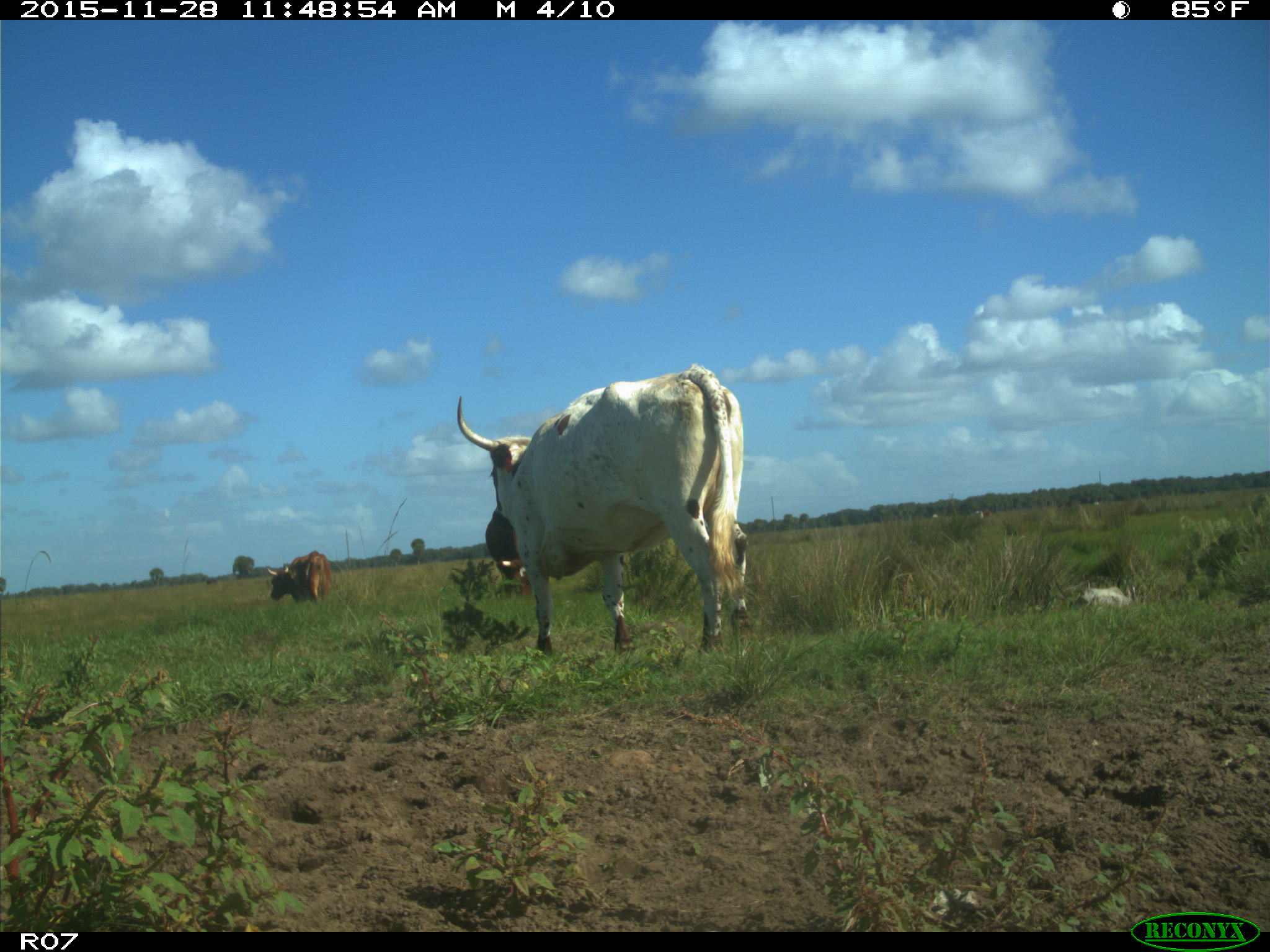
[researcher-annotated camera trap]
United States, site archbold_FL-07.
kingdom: Animalia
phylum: Chordata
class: Mammalia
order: Artiodactyla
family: Bovidae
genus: Bos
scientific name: Bos taurus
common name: domestic cow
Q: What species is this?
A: Bos taurus (domestic cow).